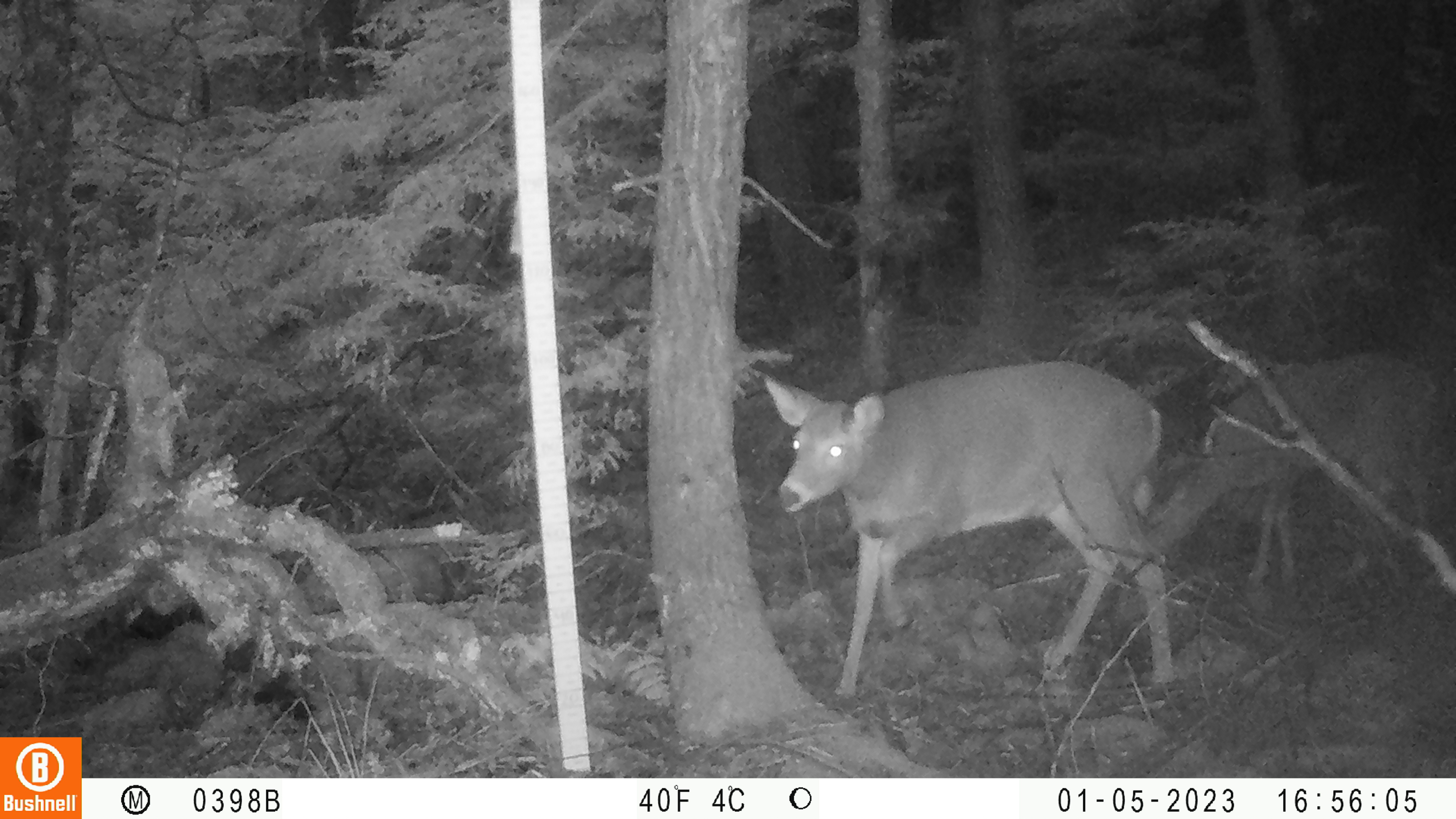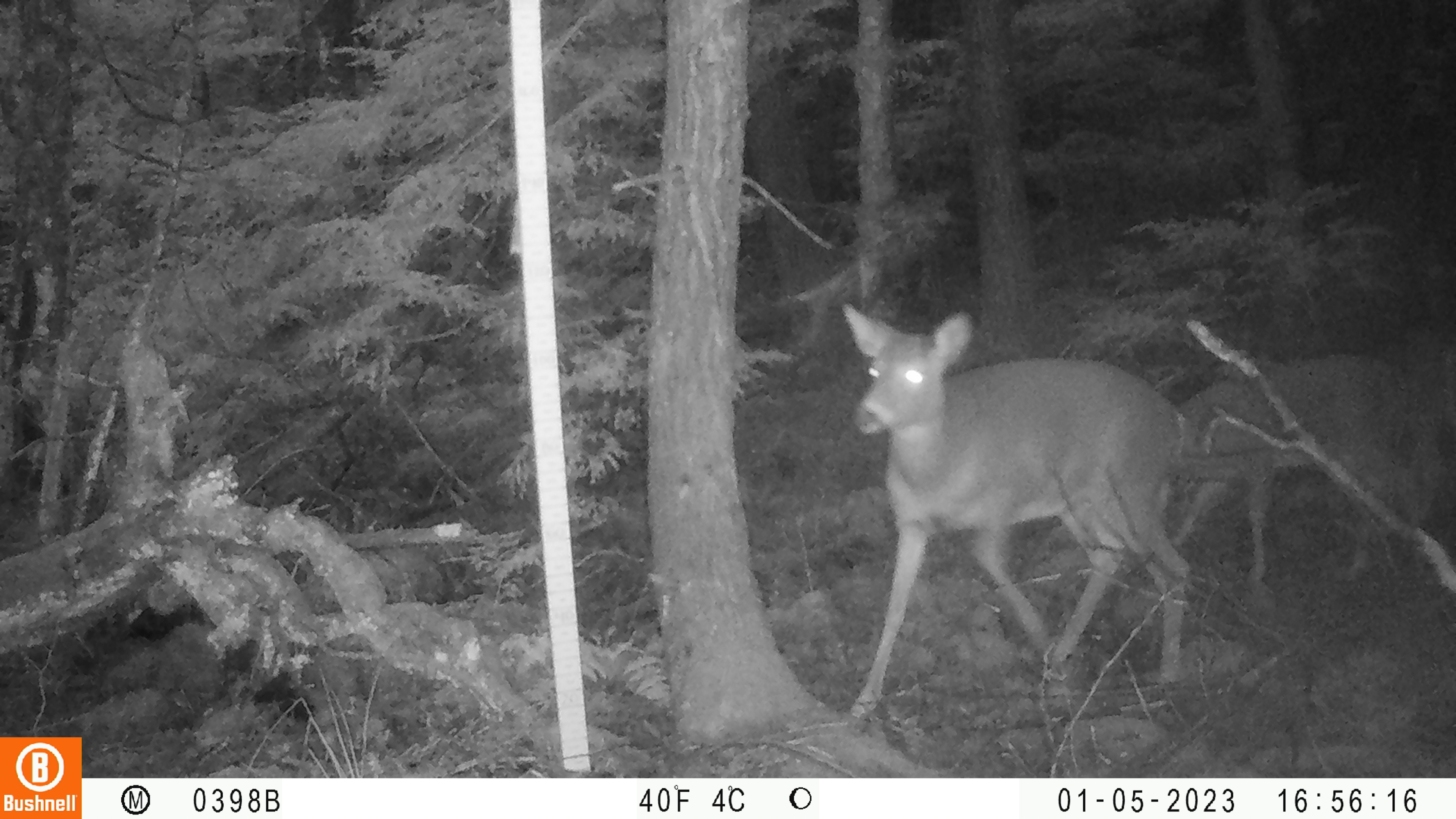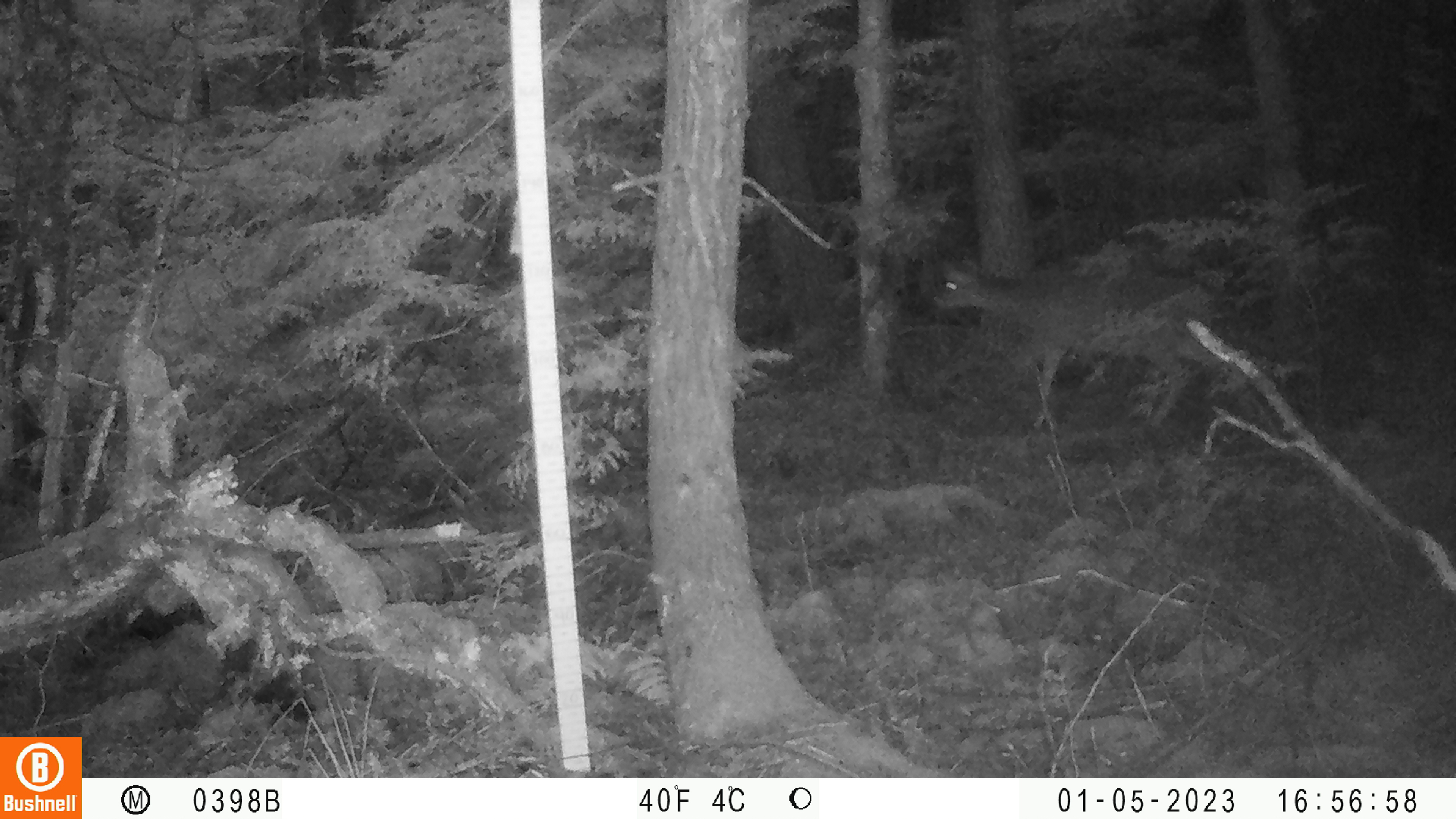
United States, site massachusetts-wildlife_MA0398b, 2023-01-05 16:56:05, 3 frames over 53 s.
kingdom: Animalia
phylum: Chordata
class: Mammalia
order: Artiodactyla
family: Cervidae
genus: Odocoileus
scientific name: Odocoileus virginianus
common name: white-tailed deer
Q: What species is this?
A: White-tailed deer (Odocoileus virginianus).